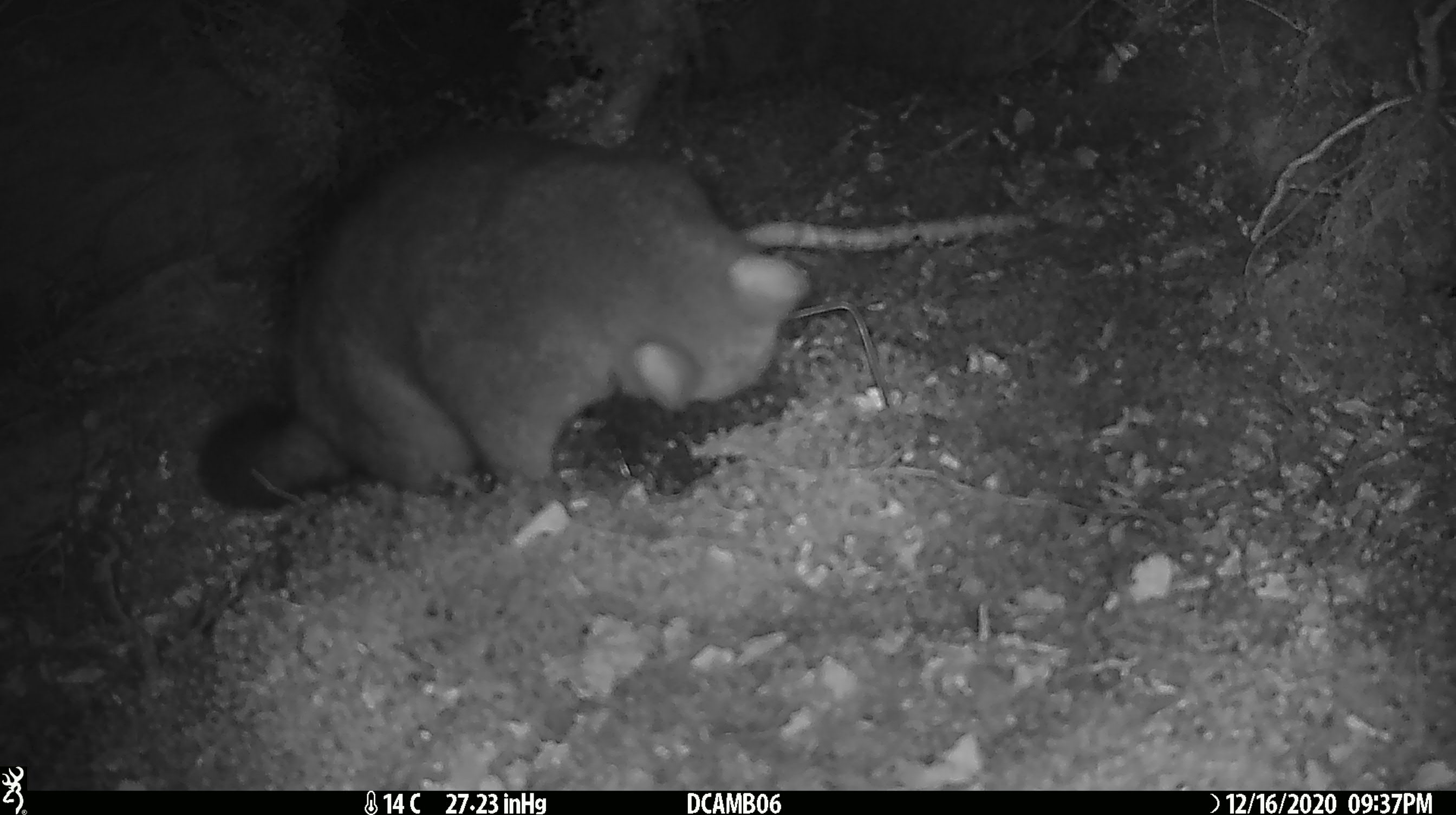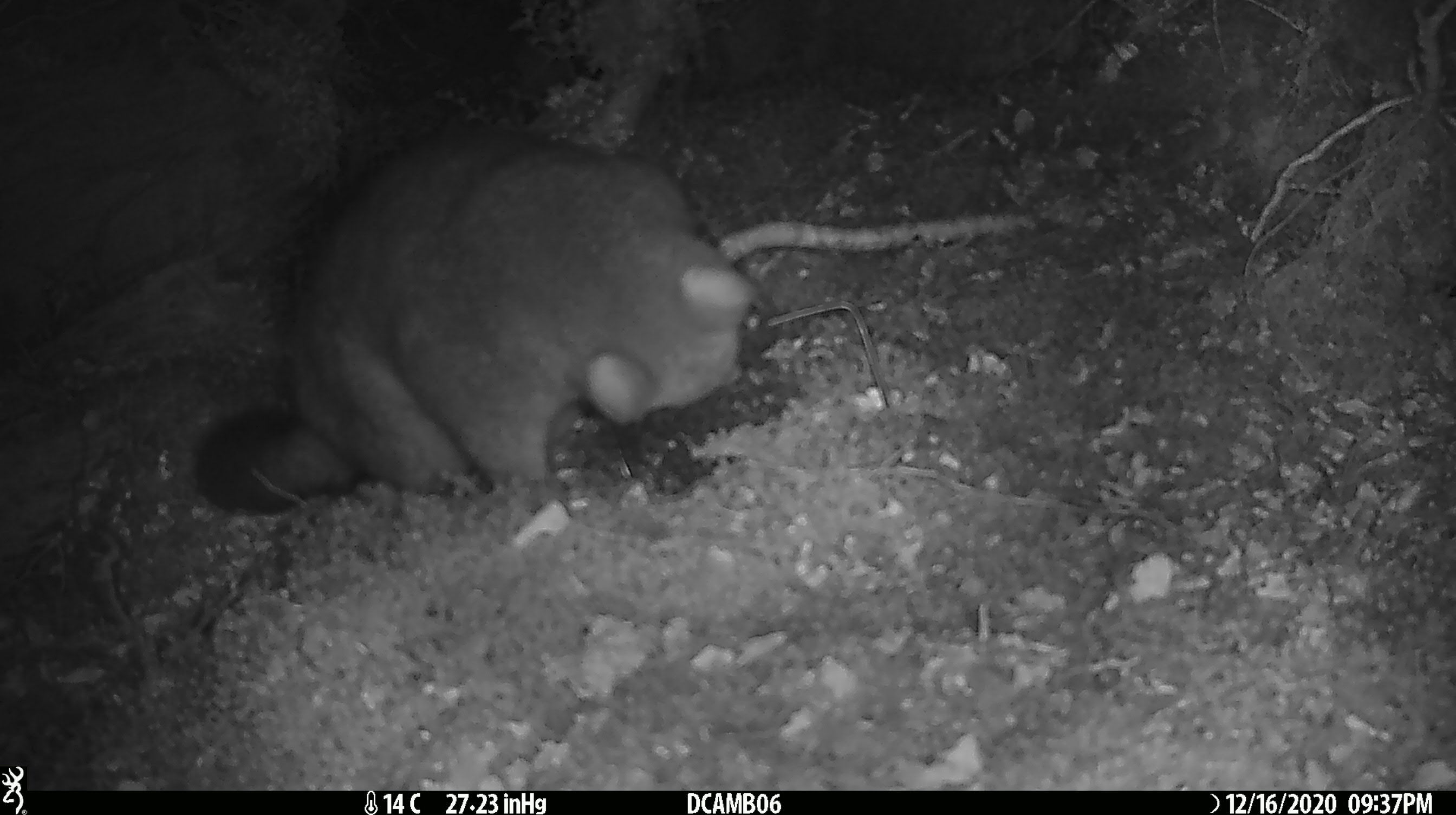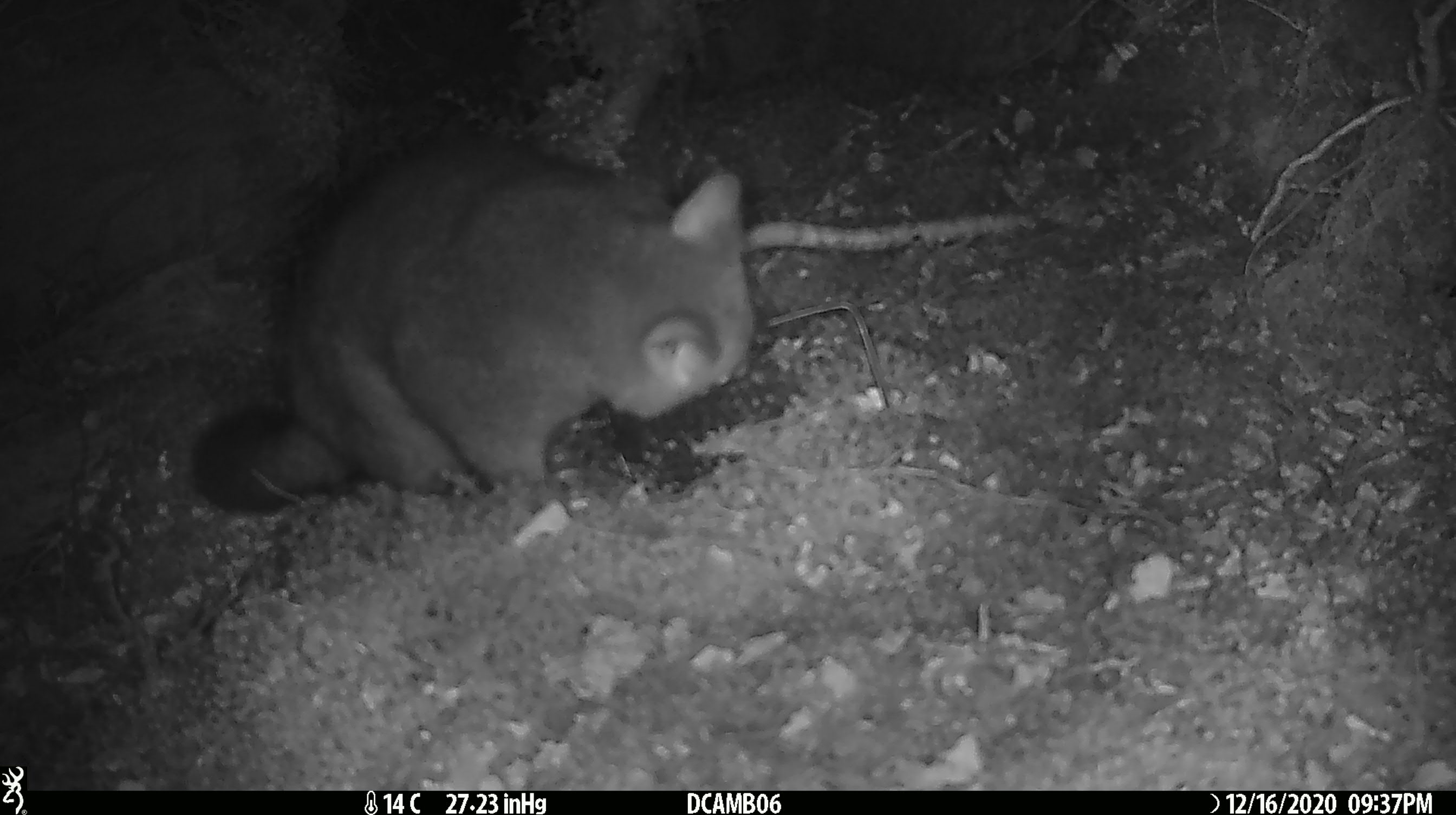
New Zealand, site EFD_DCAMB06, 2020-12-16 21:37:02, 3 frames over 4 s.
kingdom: Animalia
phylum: Chordata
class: Mammalia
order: Diprotodontia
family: Phalangeridae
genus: Trichosurus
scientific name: Trichosurus vulpecula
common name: common brushtail possum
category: possum